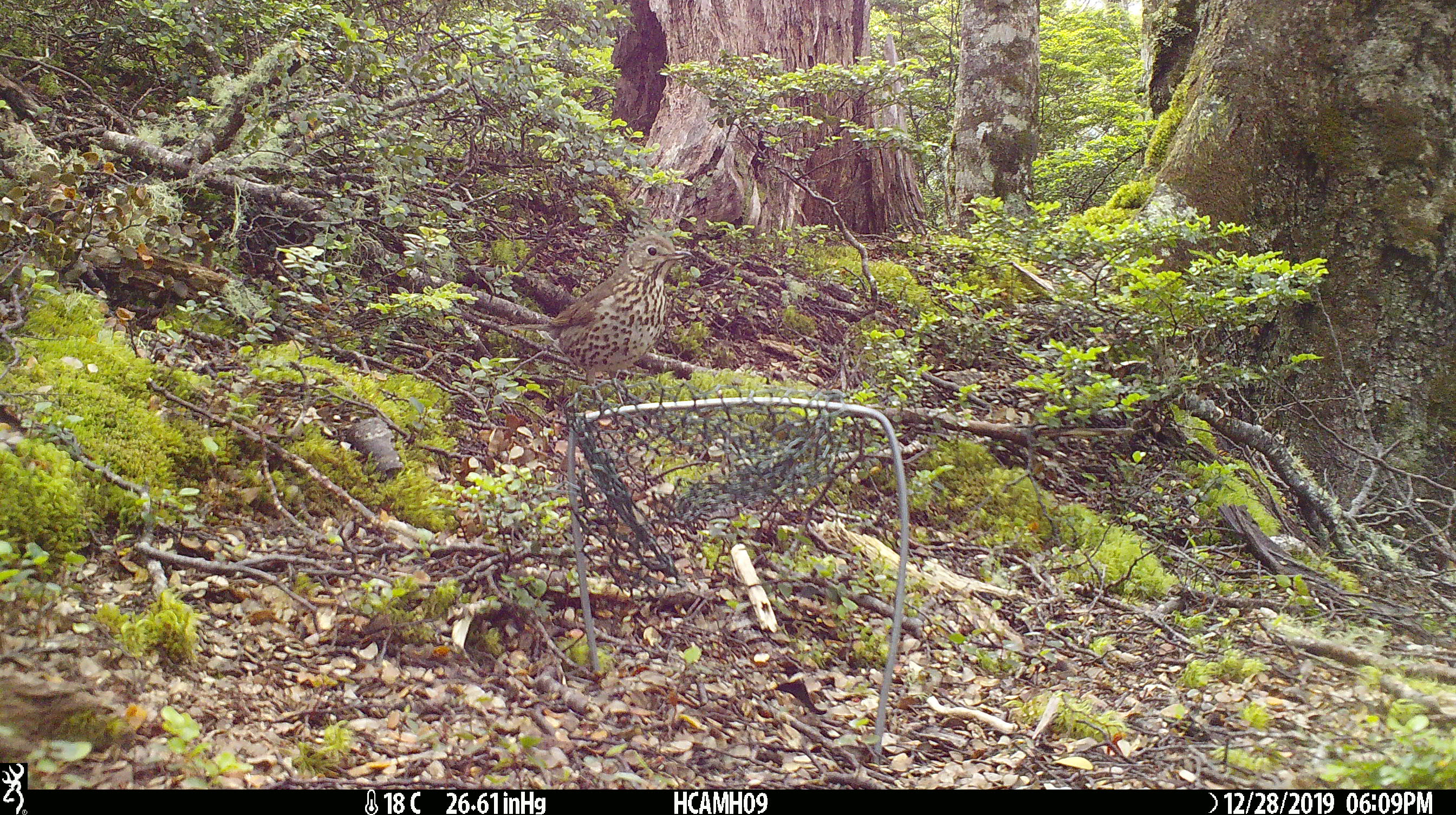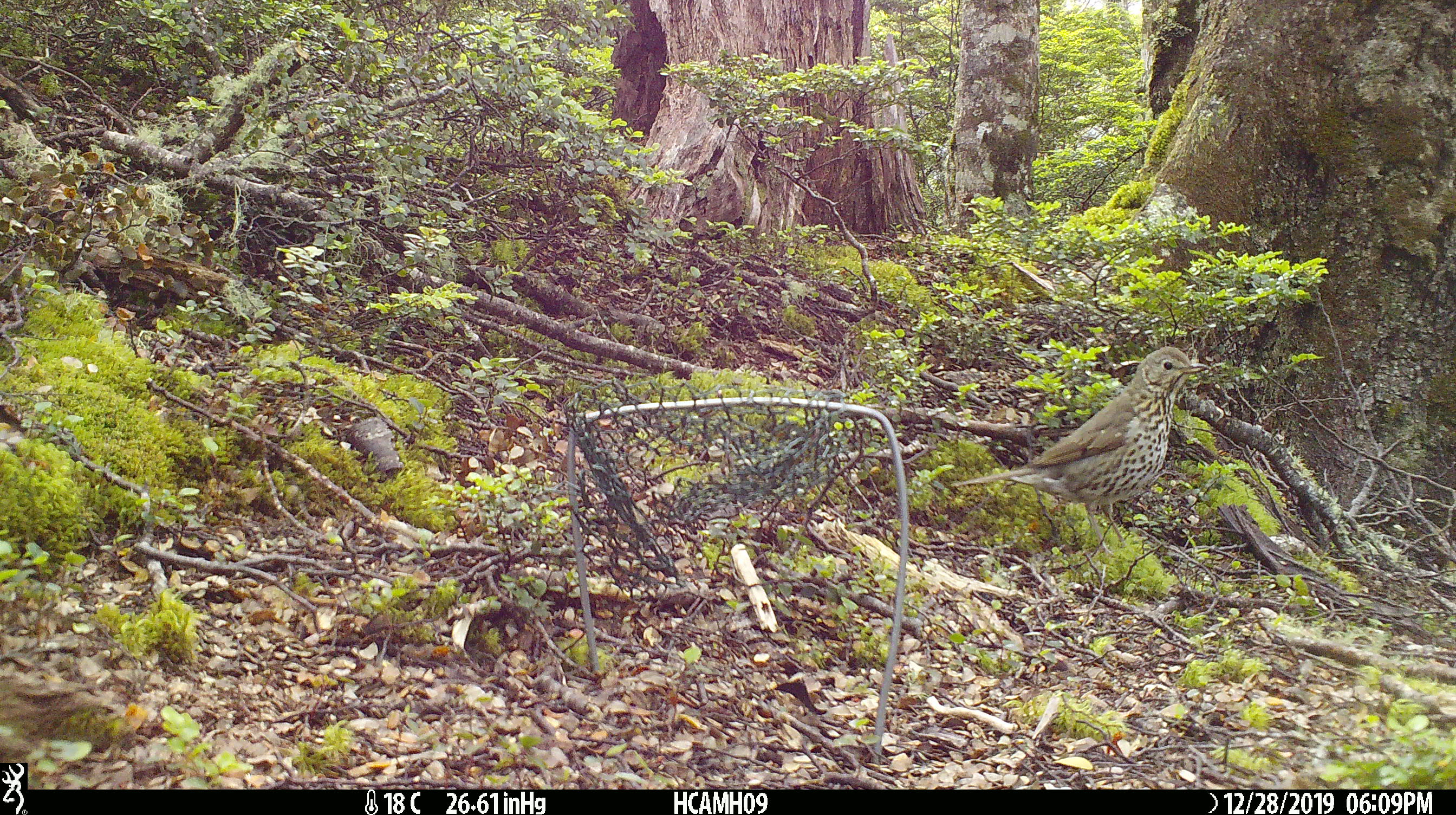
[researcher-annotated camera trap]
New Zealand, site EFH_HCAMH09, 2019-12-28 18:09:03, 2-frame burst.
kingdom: Animalia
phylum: Chordata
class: Aves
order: Passeriformes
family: Turdidae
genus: Turdus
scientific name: Turdus philomelos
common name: song thrush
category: thrush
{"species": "thrush (song thrush) (Turdus philomelos)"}